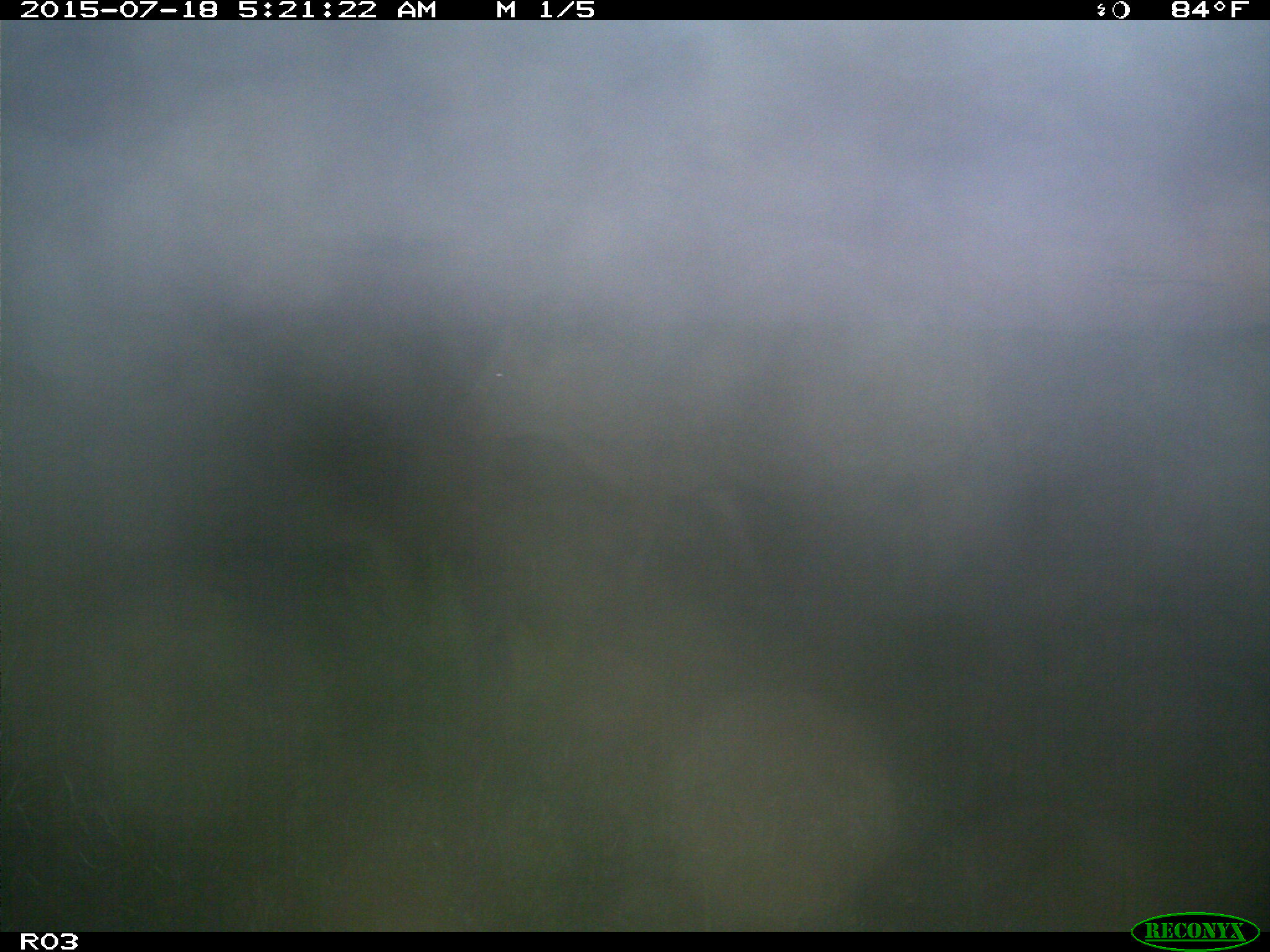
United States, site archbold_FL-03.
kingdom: Animalia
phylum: Chordata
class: Mammalia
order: Artiodactyla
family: Bovidae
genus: Bos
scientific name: Bos taurus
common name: domestic cow